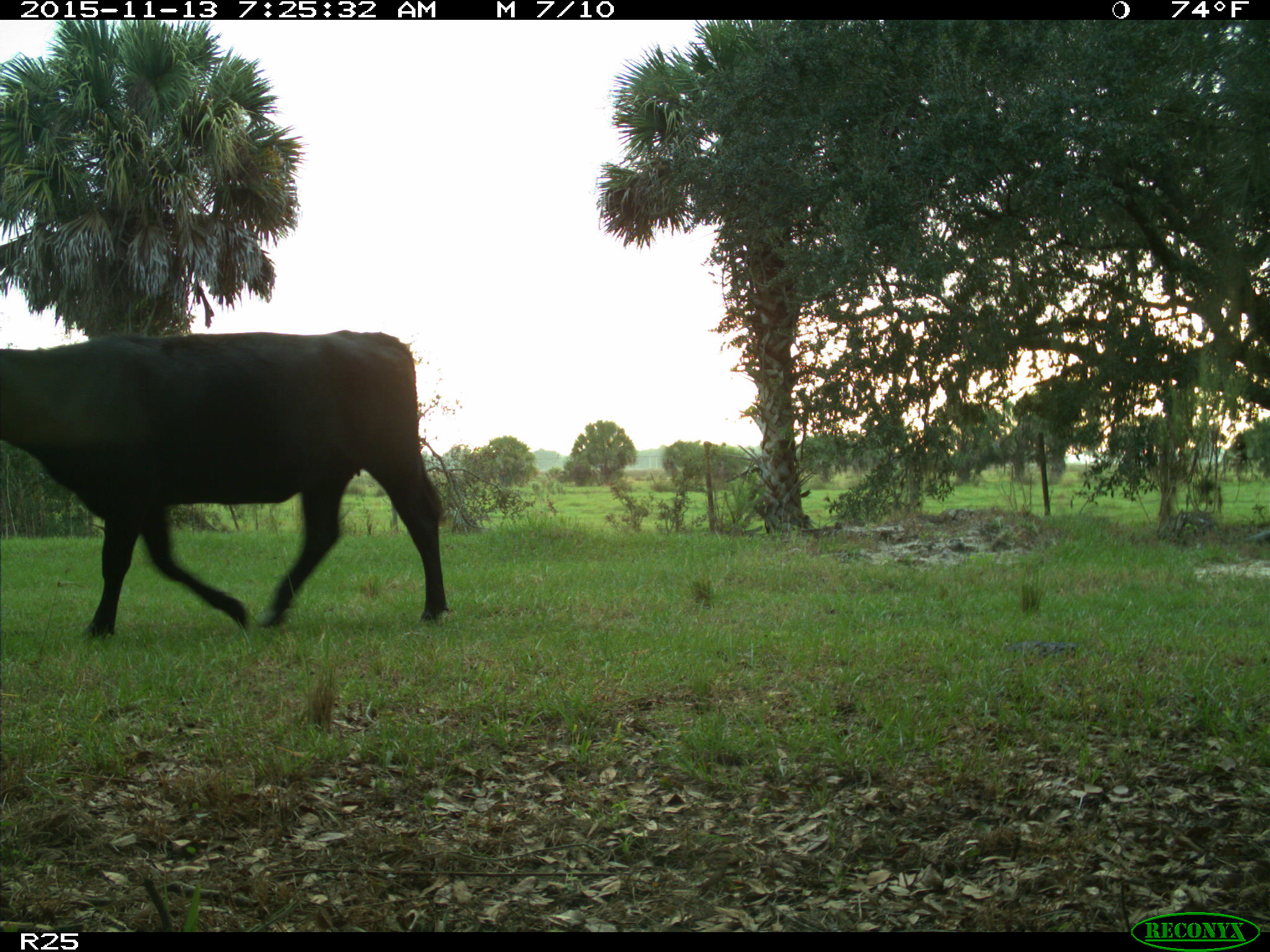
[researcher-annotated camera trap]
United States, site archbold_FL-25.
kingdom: Animalia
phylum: Chordata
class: Mammalia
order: Artiodactyla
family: Bovidae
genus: Bos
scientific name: Bos taurus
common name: domestic cow